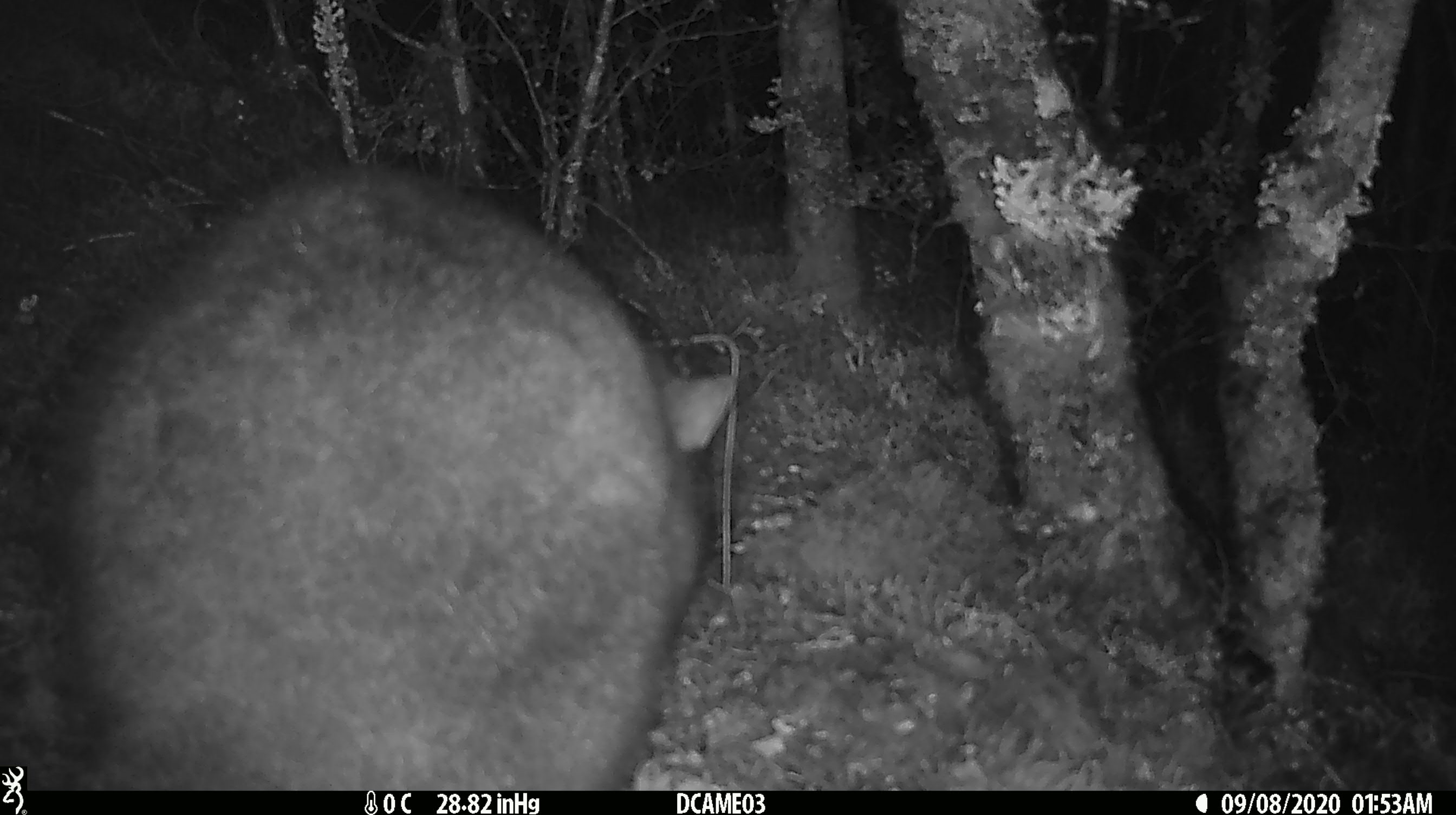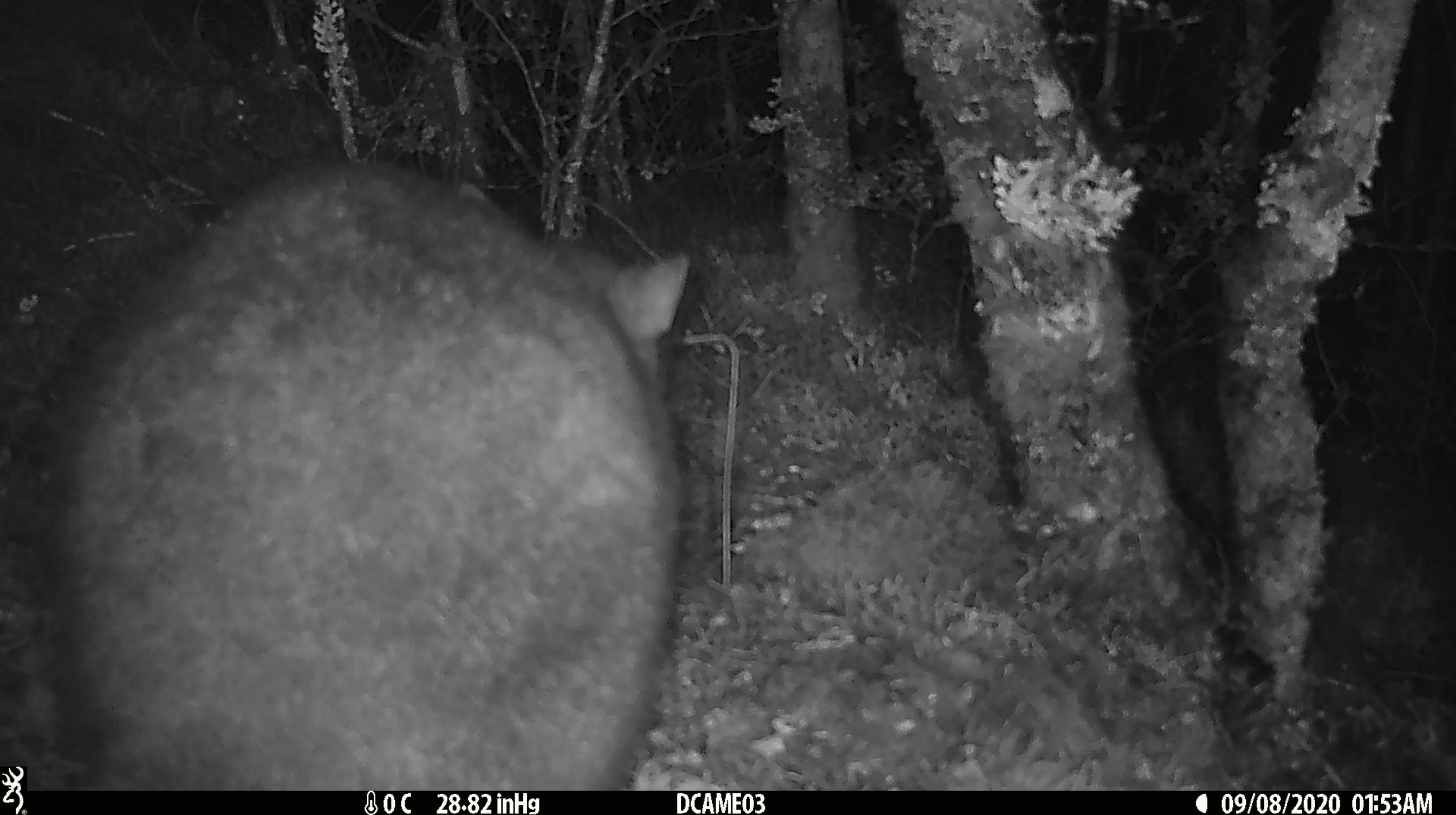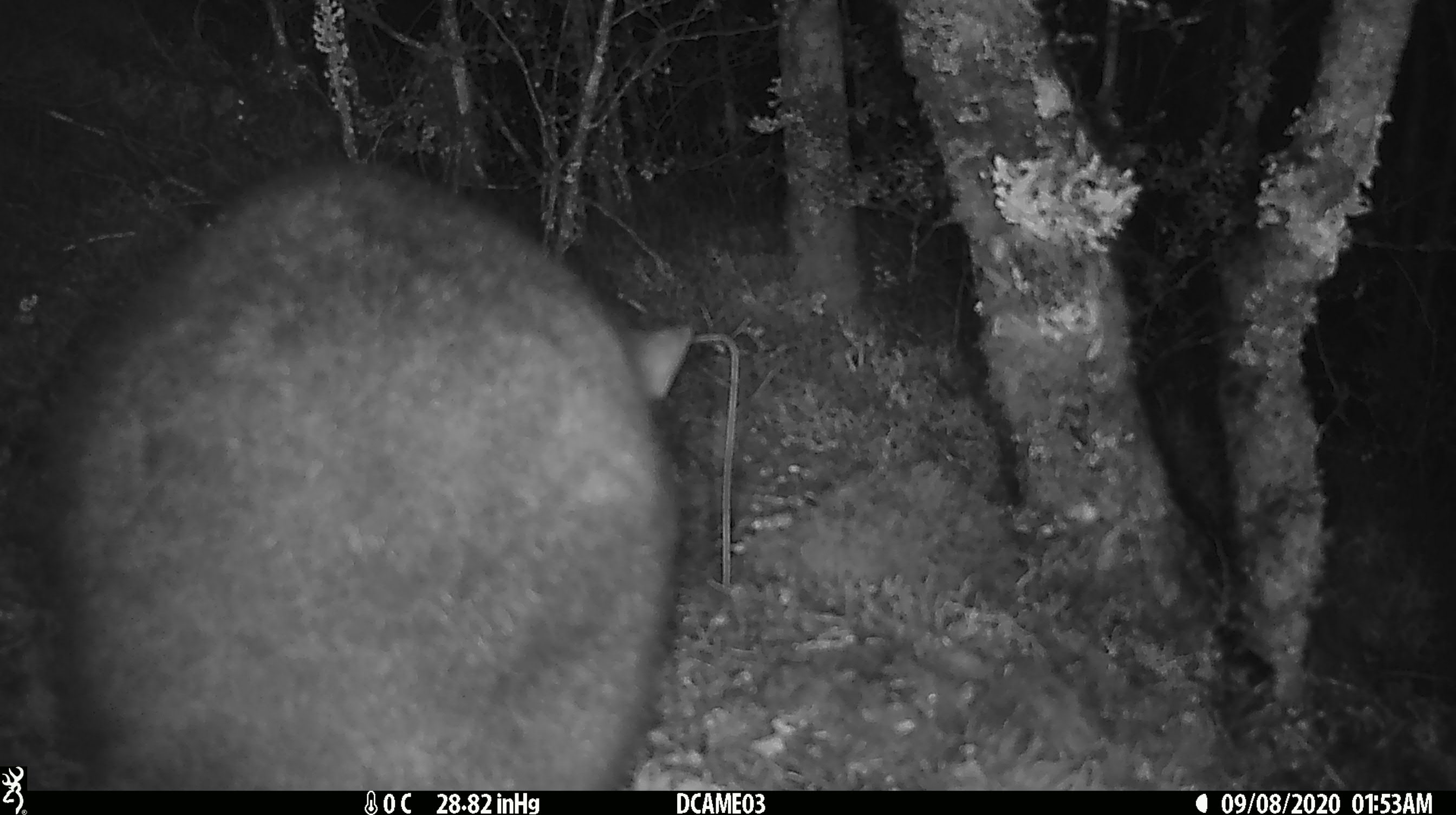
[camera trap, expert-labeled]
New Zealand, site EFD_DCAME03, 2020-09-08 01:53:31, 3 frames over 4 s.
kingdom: Animalia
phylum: Chordata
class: Mammalia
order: Diprotodontia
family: Phalangeridae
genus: Trichosurus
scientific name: Trichosurus vulpecula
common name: common brushtail possum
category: possum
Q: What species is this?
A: Possum (common brushtail possum) (Trichosurus vulpecula).